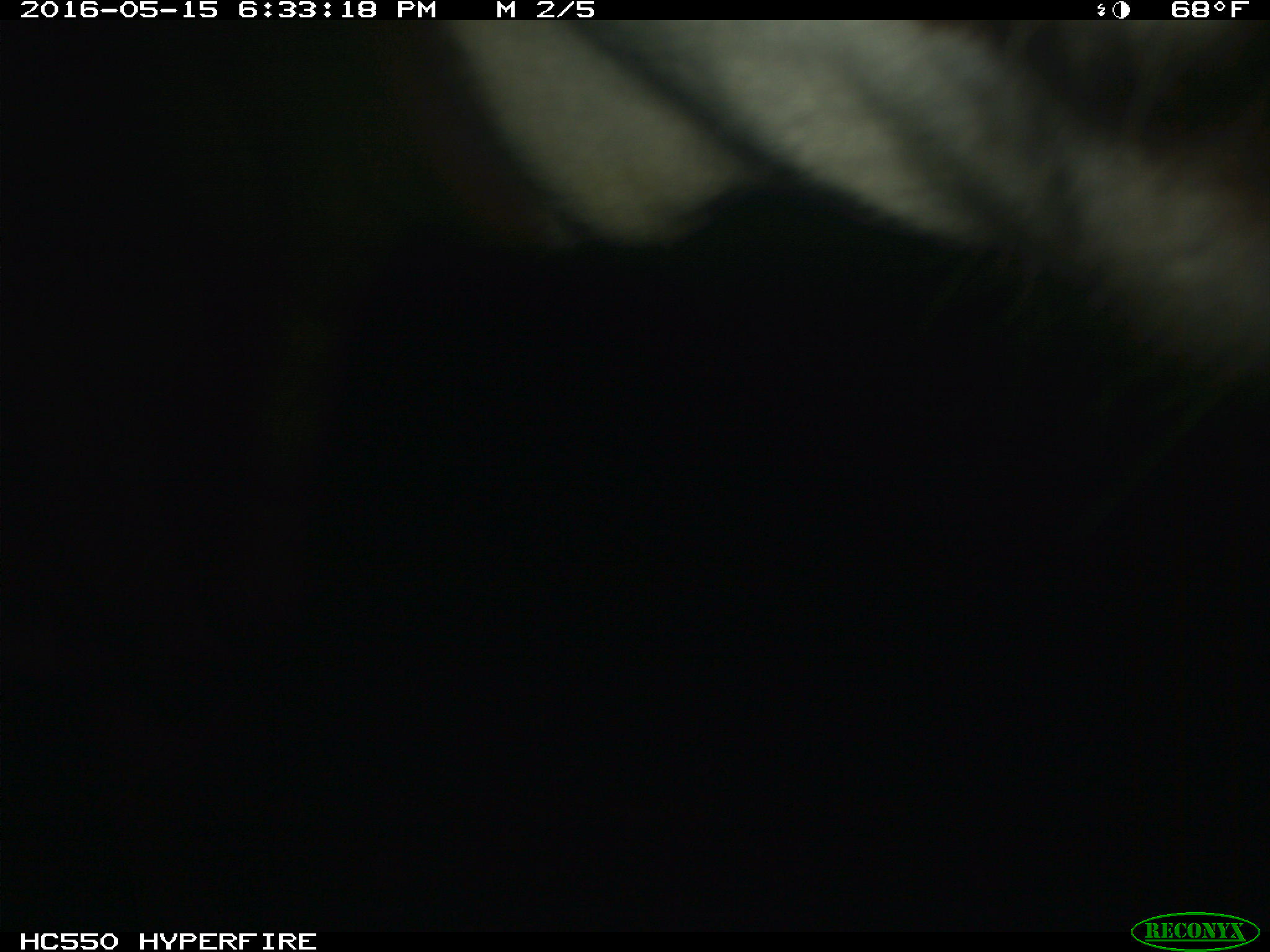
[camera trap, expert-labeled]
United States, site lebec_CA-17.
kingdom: Animalia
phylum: Chordata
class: Mammalia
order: Artiodactyla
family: Bovidae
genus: Bos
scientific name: Bos taurus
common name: domestic cow